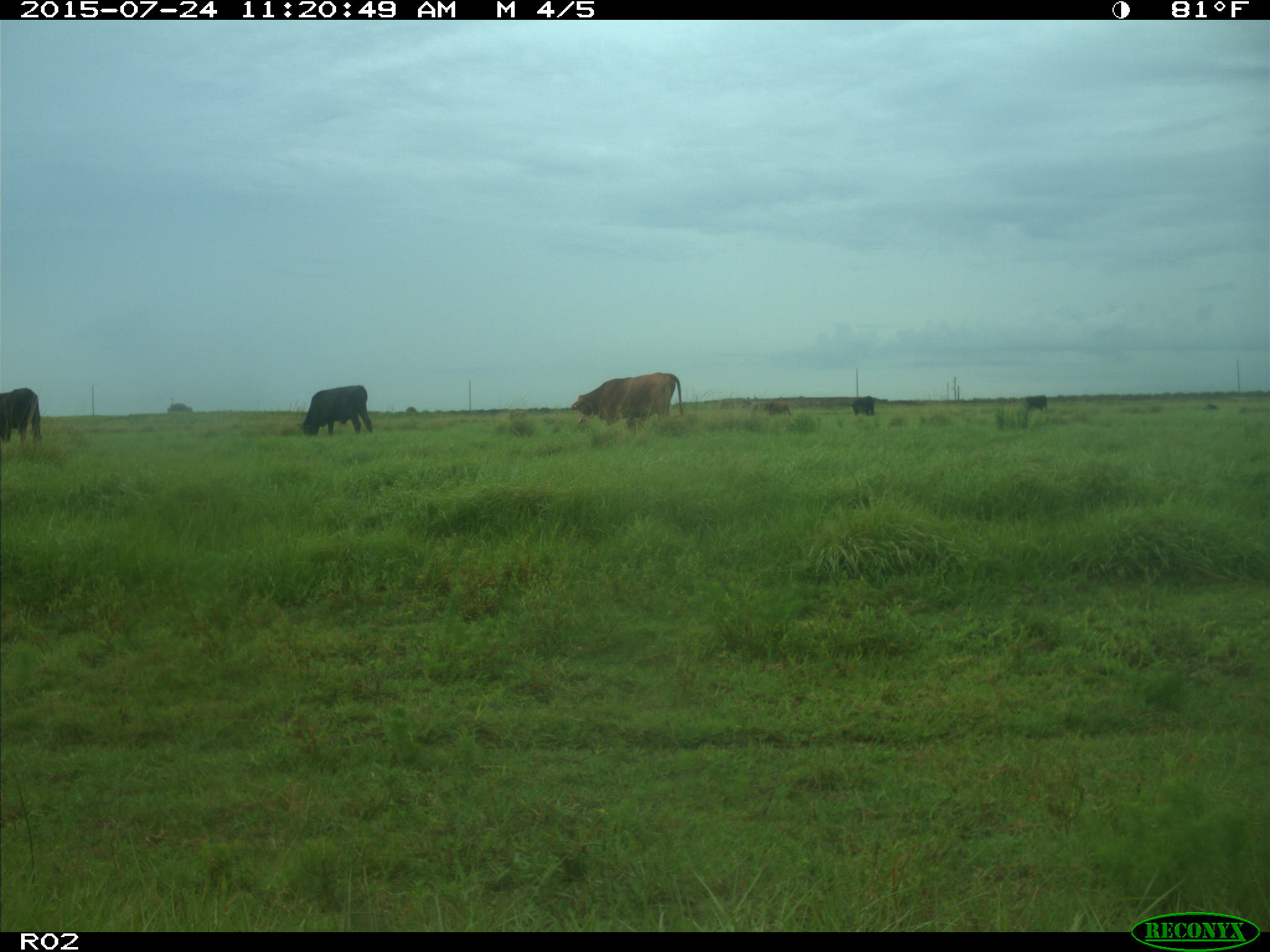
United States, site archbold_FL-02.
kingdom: Animalia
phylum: Chordata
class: Mammalia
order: Artiodactyla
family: Bovidae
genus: Bos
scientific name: Bos taurus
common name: domestic cow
Bos taurus (domestic cow).